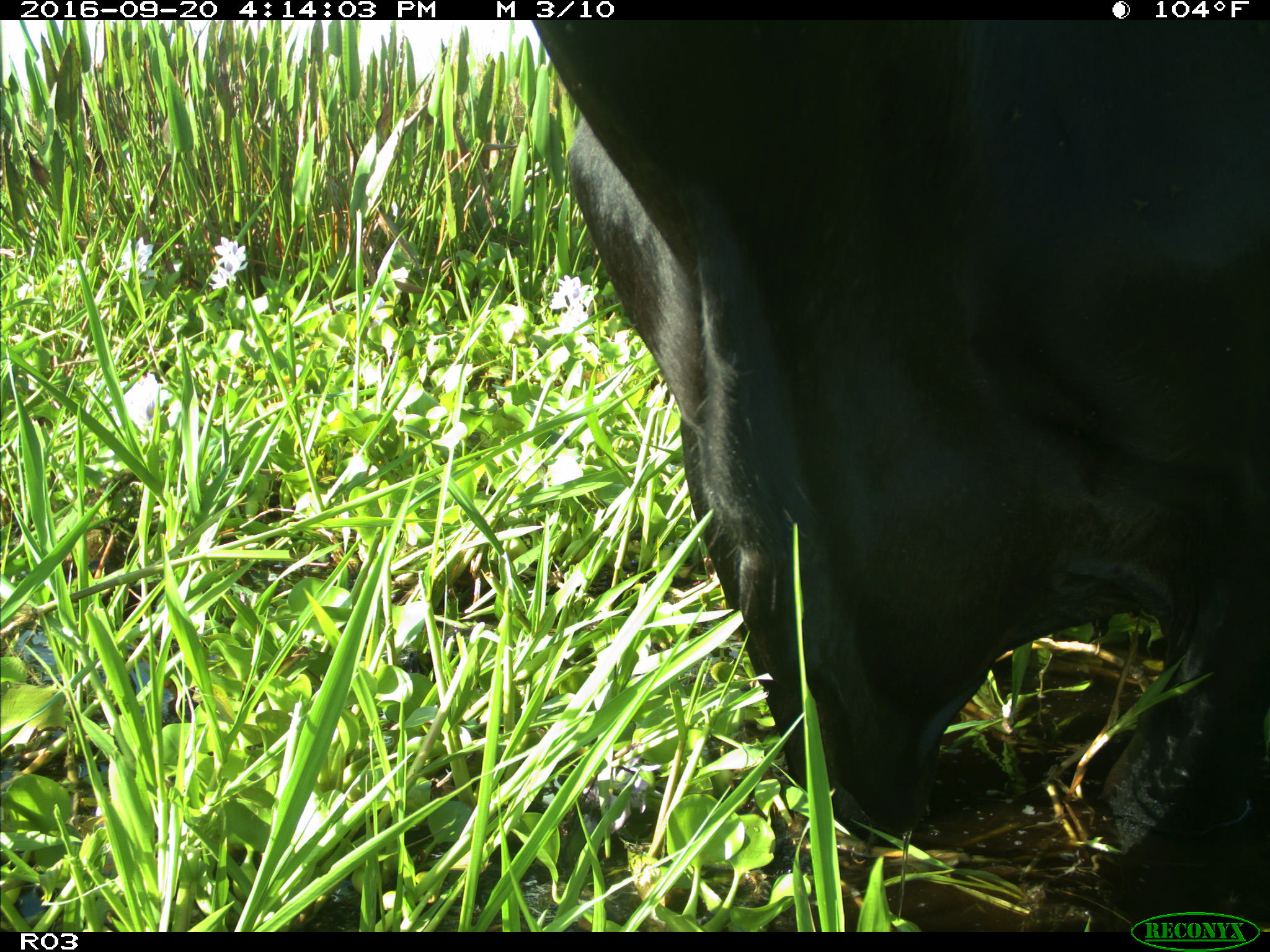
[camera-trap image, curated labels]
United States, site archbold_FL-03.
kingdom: Animalia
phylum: Chordata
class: Mammalia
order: Artiodactyla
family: Bovidae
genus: Bos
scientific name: Bos taurus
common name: domestic cow